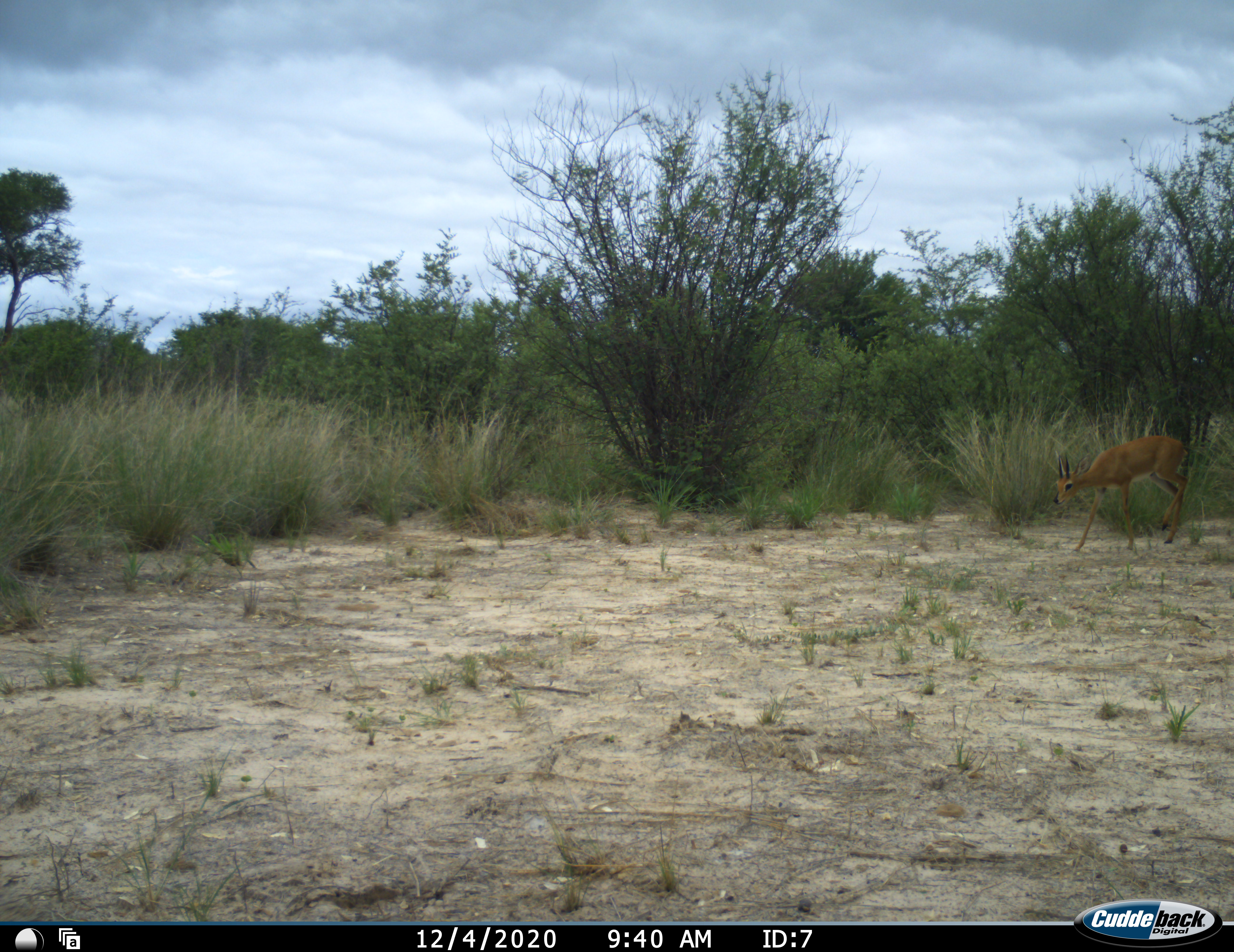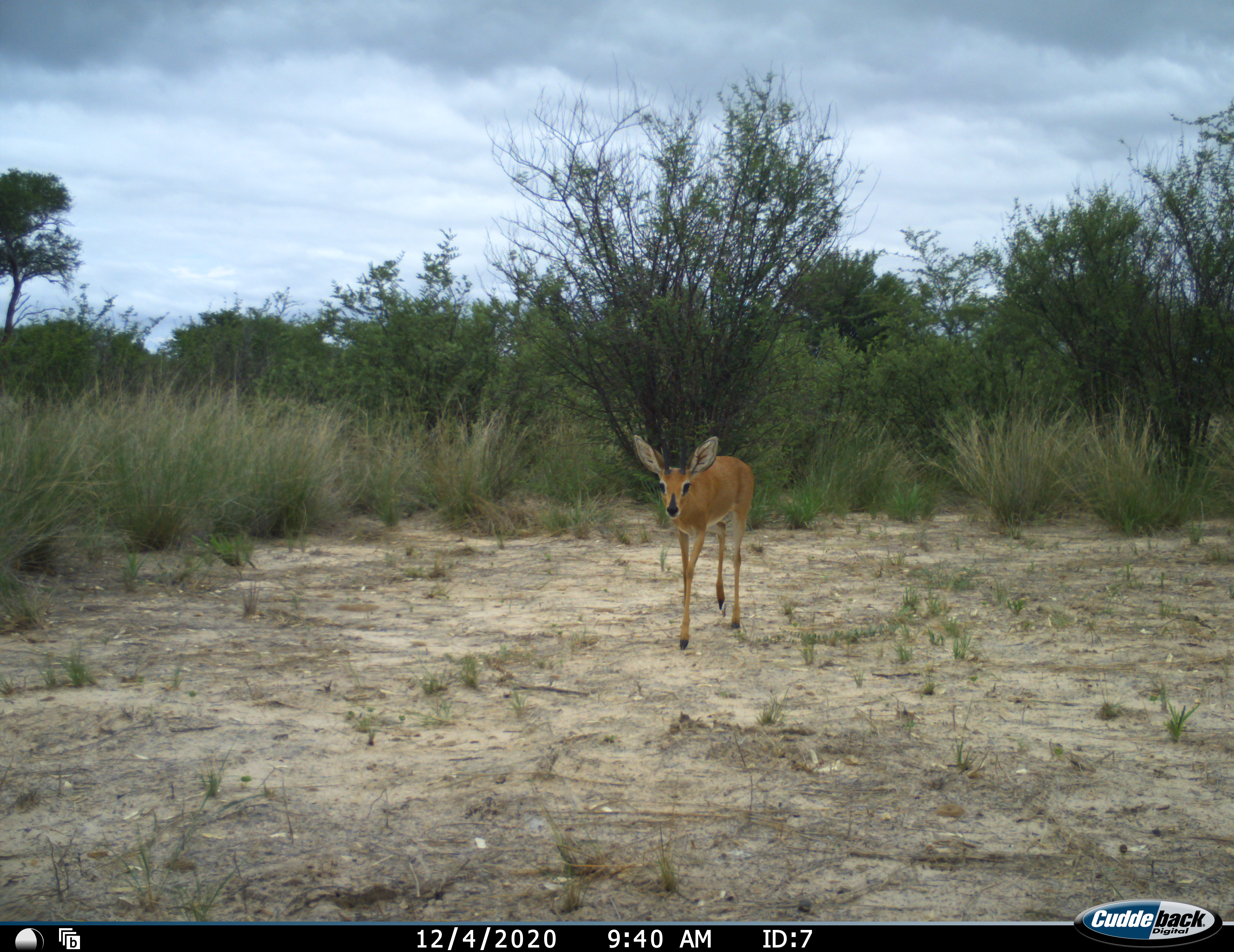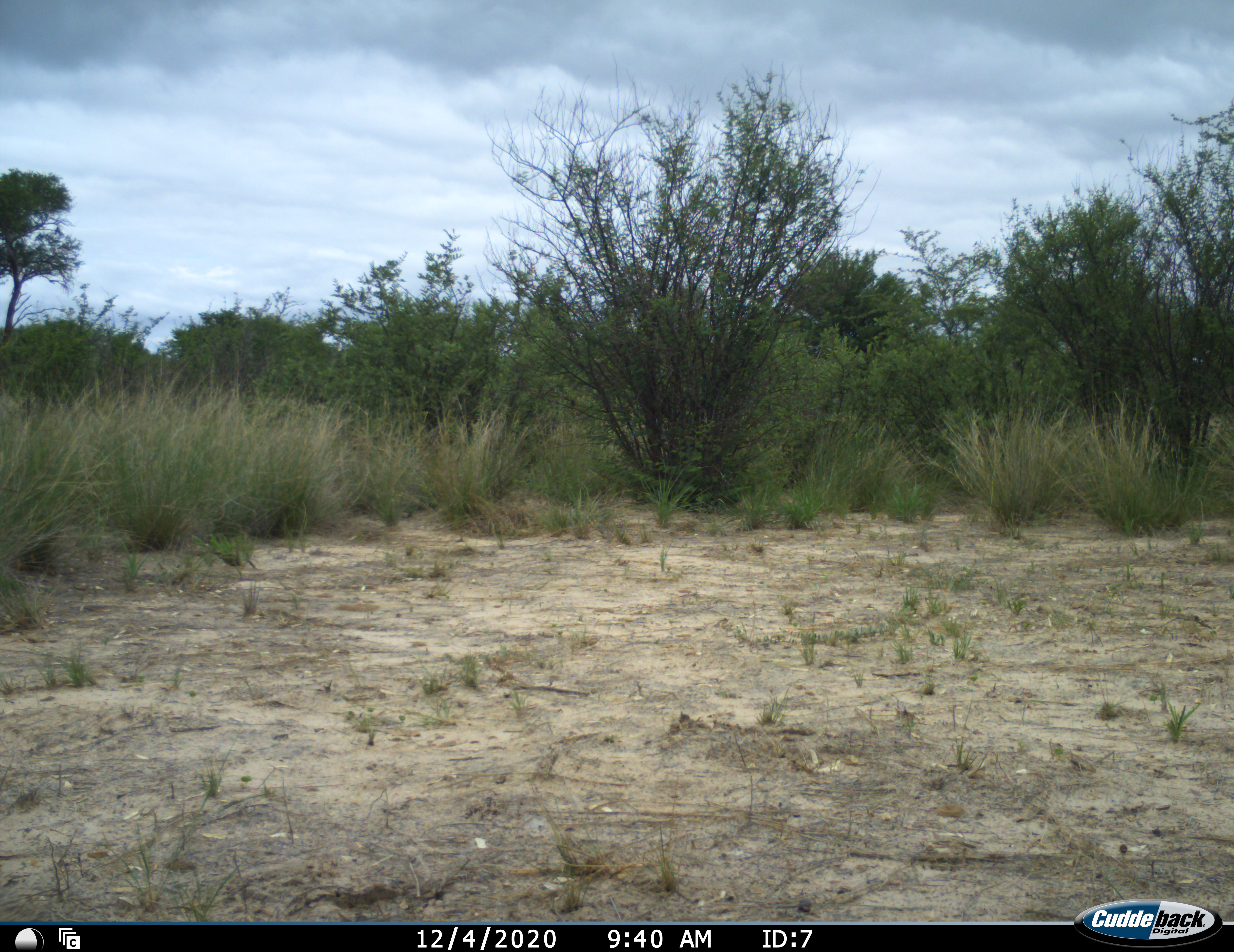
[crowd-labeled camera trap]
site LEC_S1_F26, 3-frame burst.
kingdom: Animalia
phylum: Chordata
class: Mammalia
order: Artiodactyla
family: Bovidae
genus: Raphicerus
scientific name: Raphicerus campestris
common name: steenbok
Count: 1.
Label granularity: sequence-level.